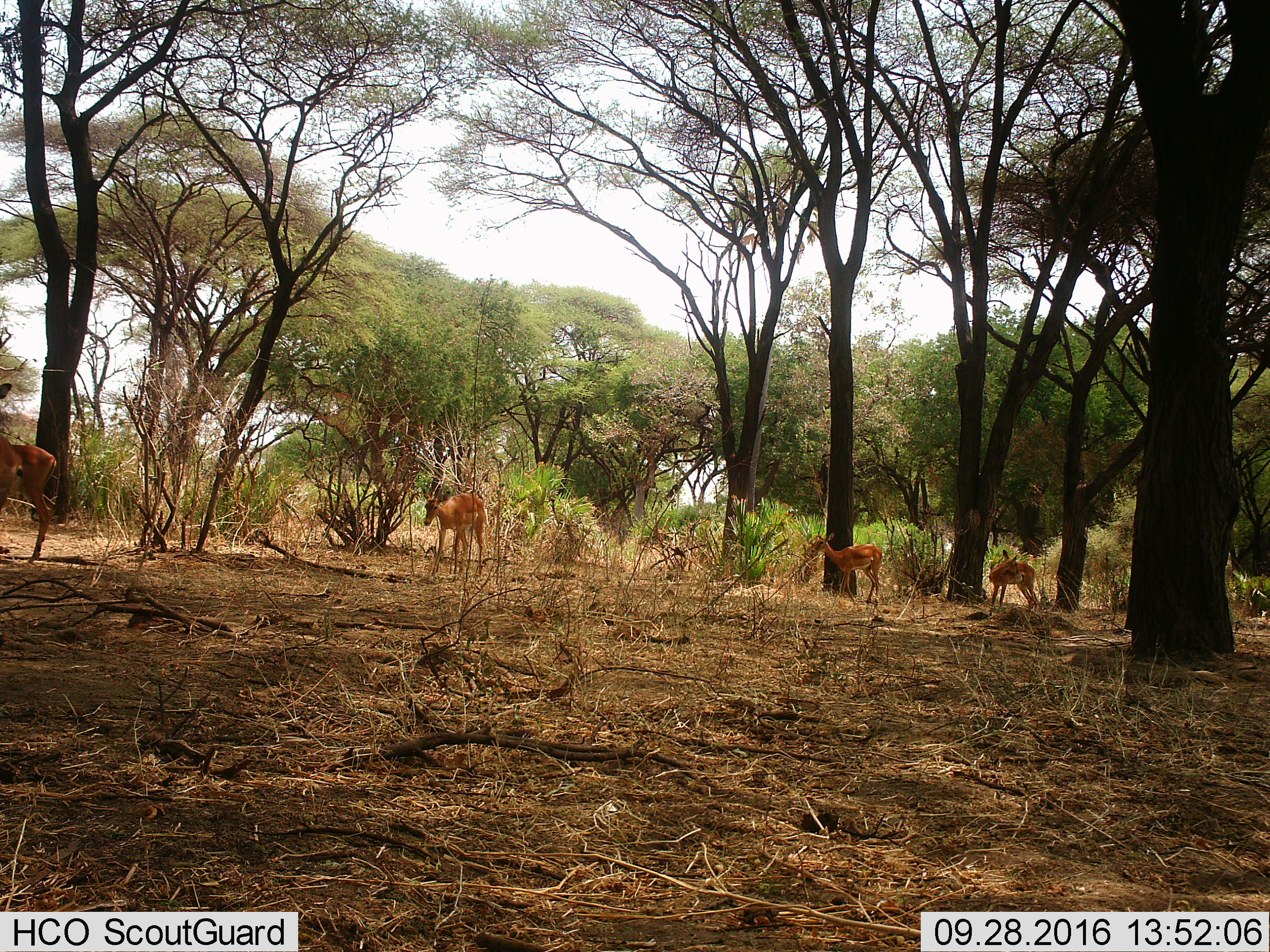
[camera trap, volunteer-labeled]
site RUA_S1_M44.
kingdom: Animalia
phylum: Chordata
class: Mammalia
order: Artiodactyla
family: Bovidae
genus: Aepyceros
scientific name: Aepyceros melampus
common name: impala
Impala (Aepyceros melampus), count 4. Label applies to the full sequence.